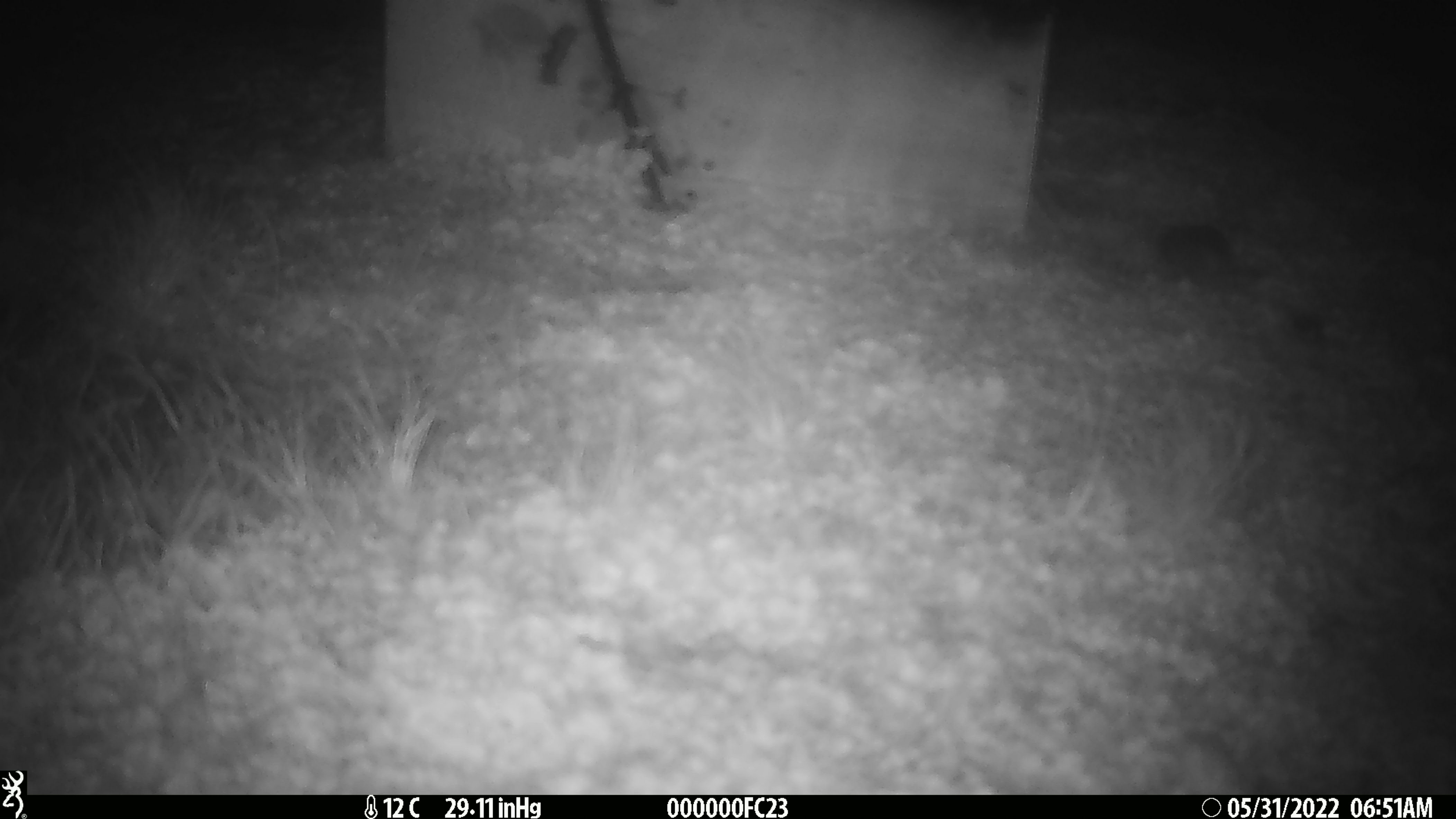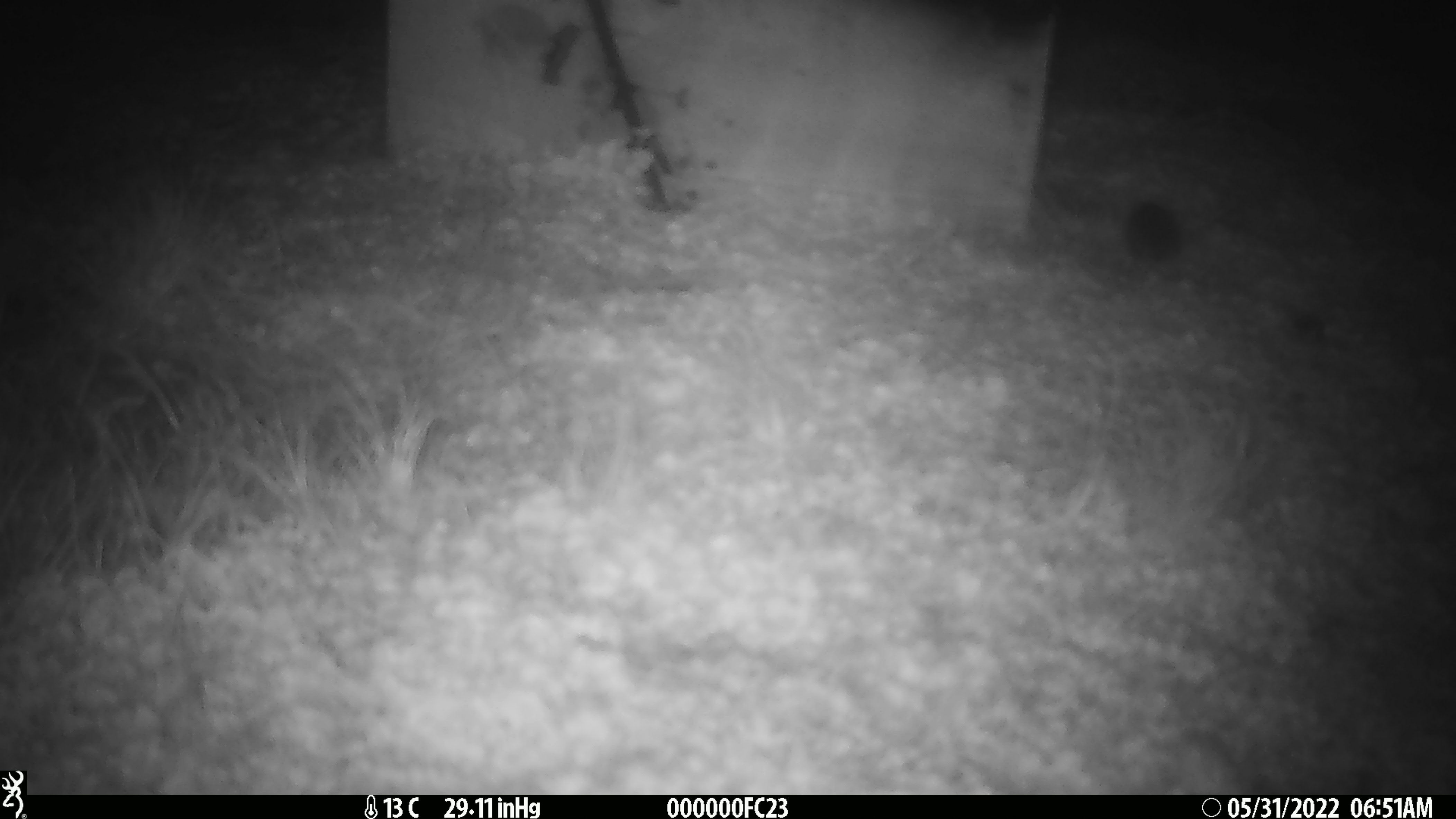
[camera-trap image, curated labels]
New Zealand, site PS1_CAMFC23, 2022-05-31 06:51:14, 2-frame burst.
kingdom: Animalia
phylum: Chordata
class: Mammalia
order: Rodentia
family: Muridae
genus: Mus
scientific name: Mus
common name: mouse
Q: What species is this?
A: Mouse (Mus).